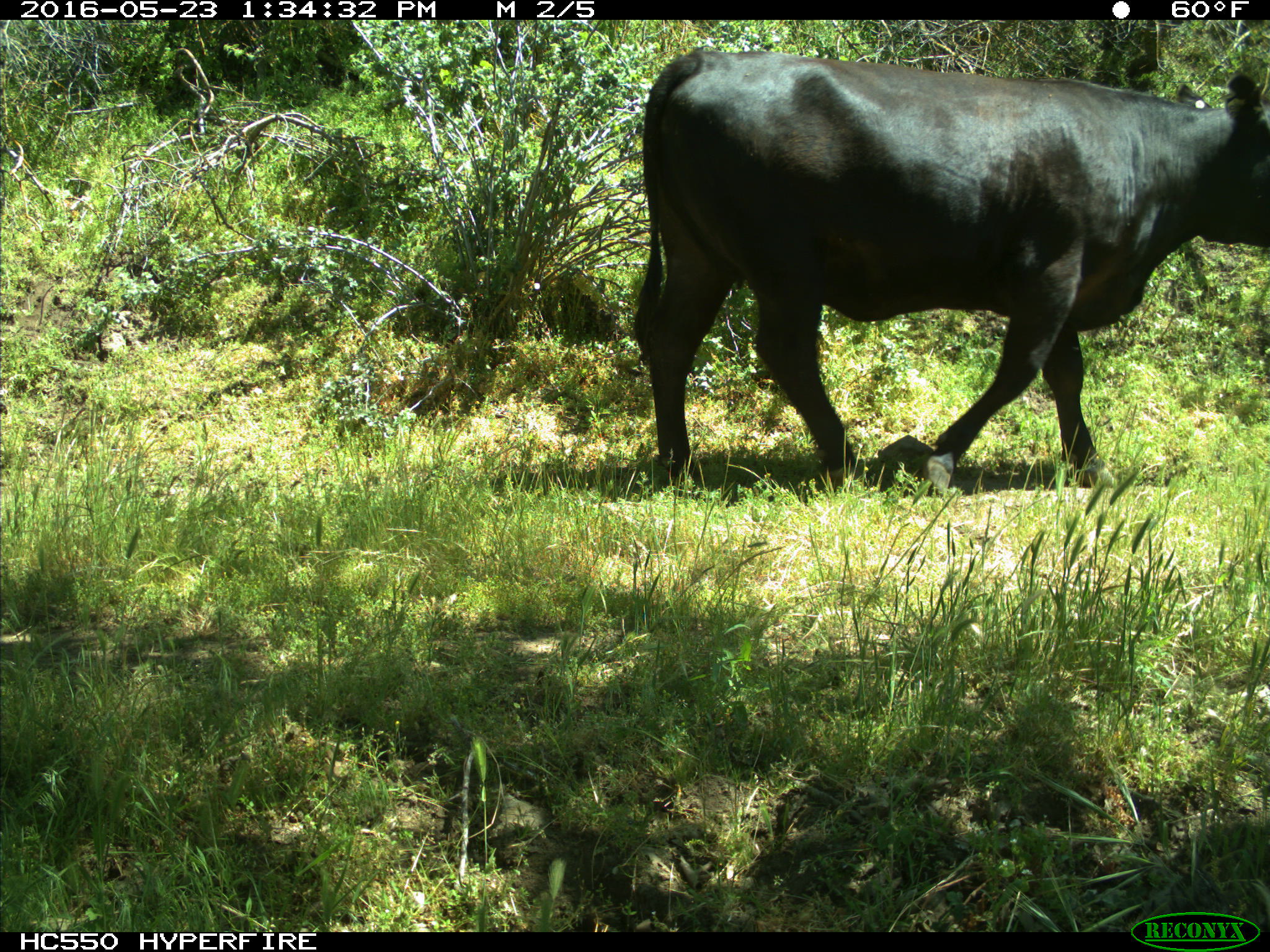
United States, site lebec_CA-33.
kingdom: Animalia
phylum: Chordata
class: Mammalia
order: Artiodactyla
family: Bovidae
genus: Bos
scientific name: Bos taurus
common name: domestic cow